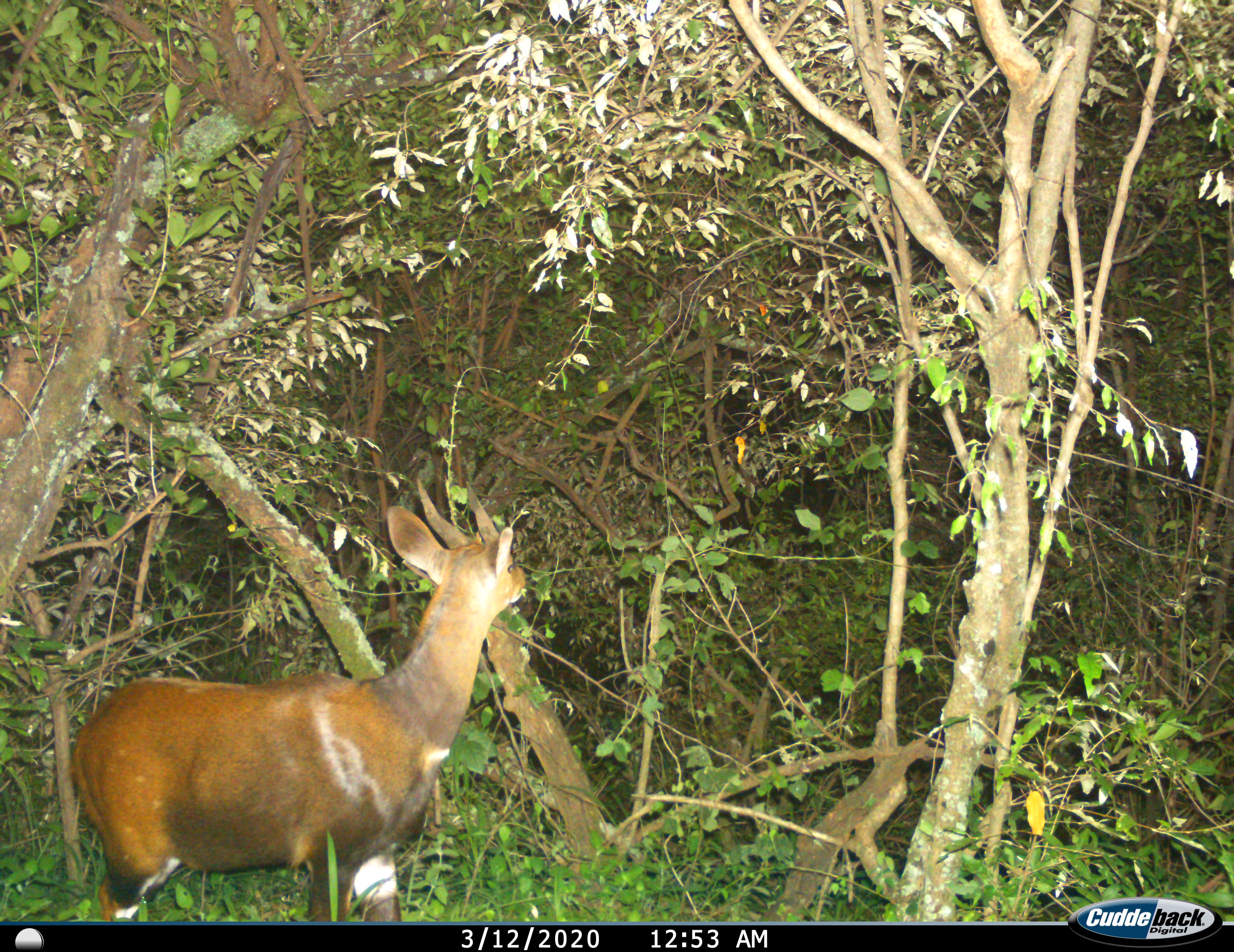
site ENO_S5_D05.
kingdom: Animalia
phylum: Chordata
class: Mammalia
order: Artiodactyla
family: Bovidae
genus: Tragelaphus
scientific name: Tragelaphus scriptus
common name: bushbuck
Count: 1.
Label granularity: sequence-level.